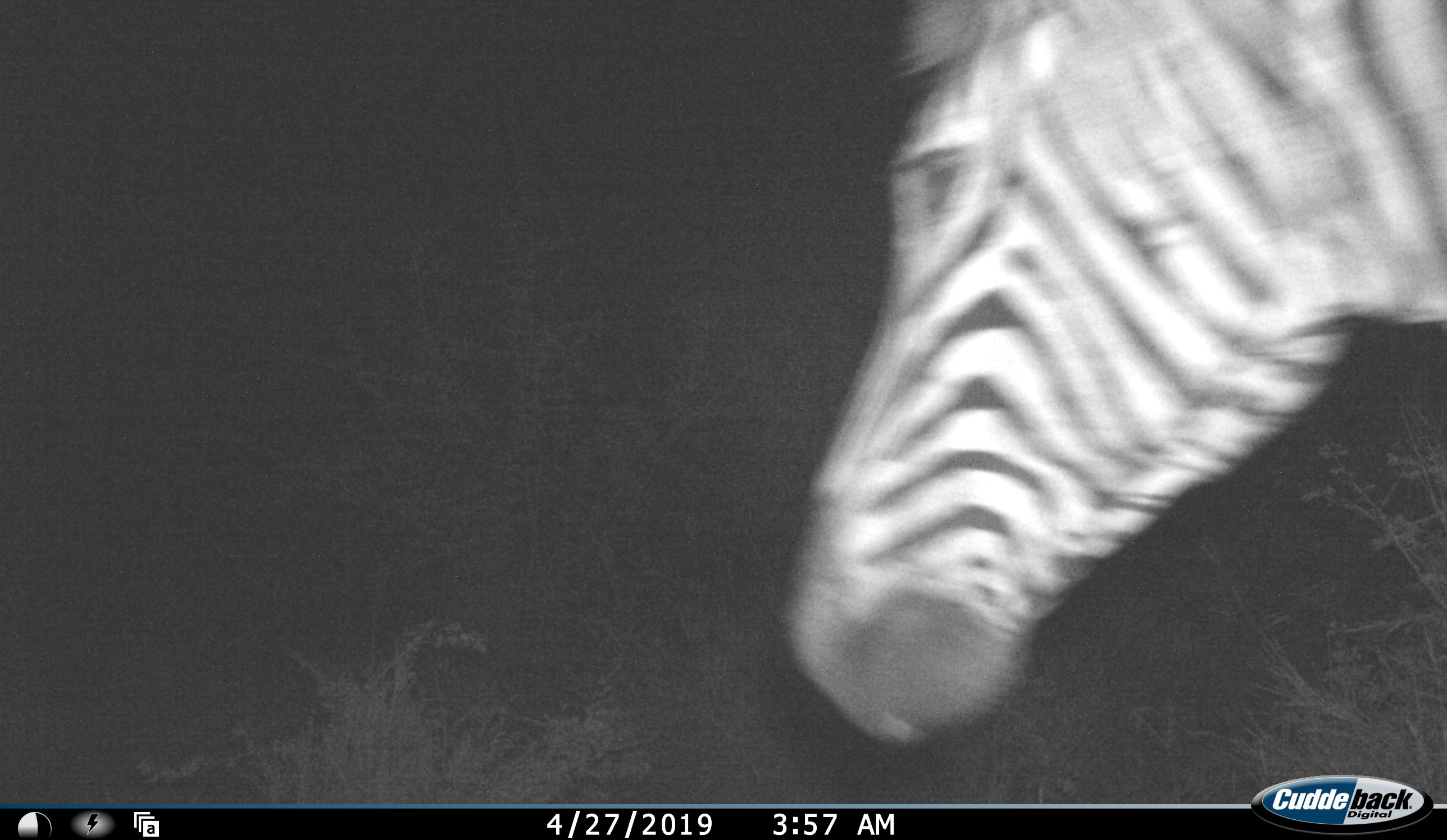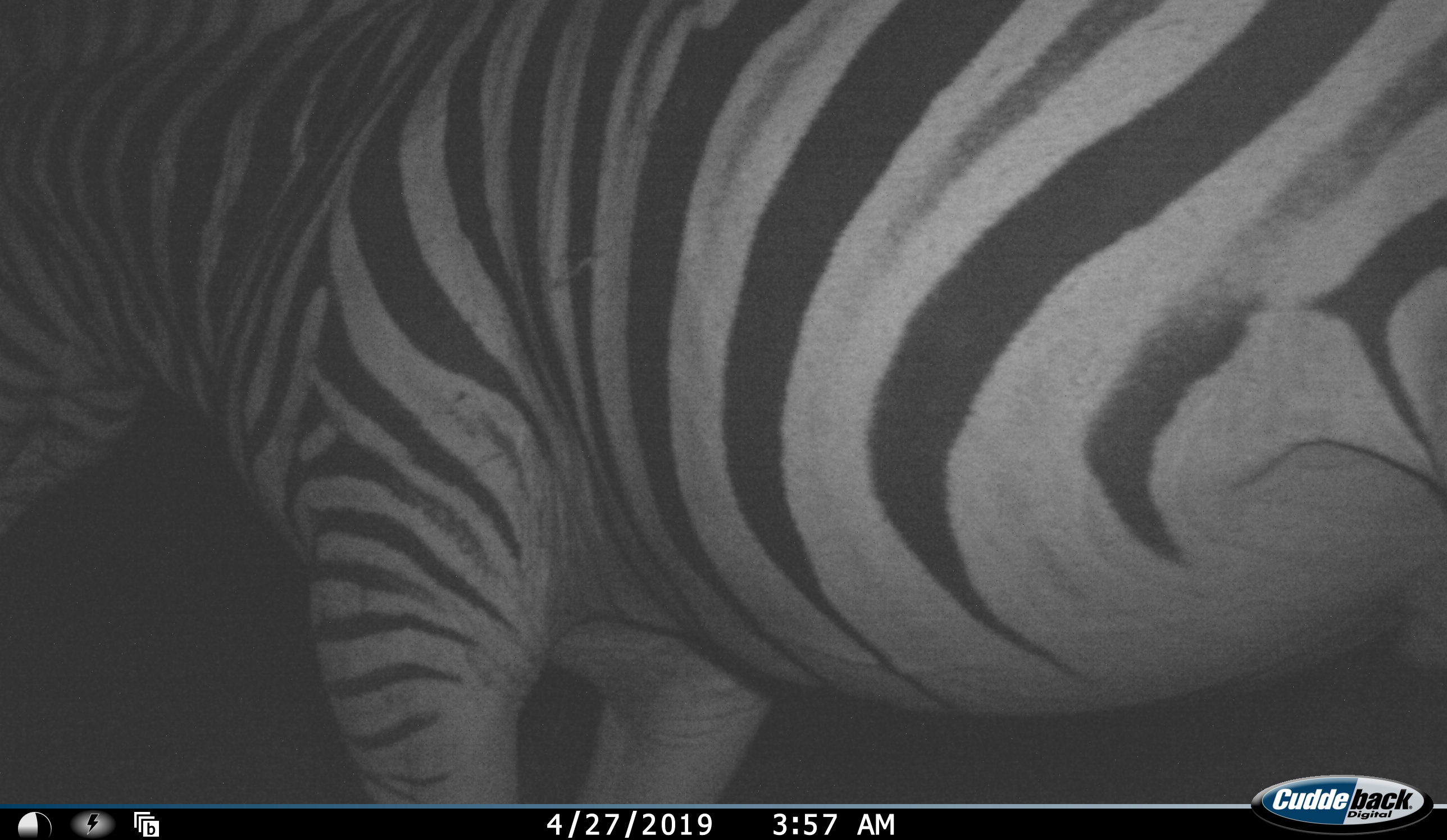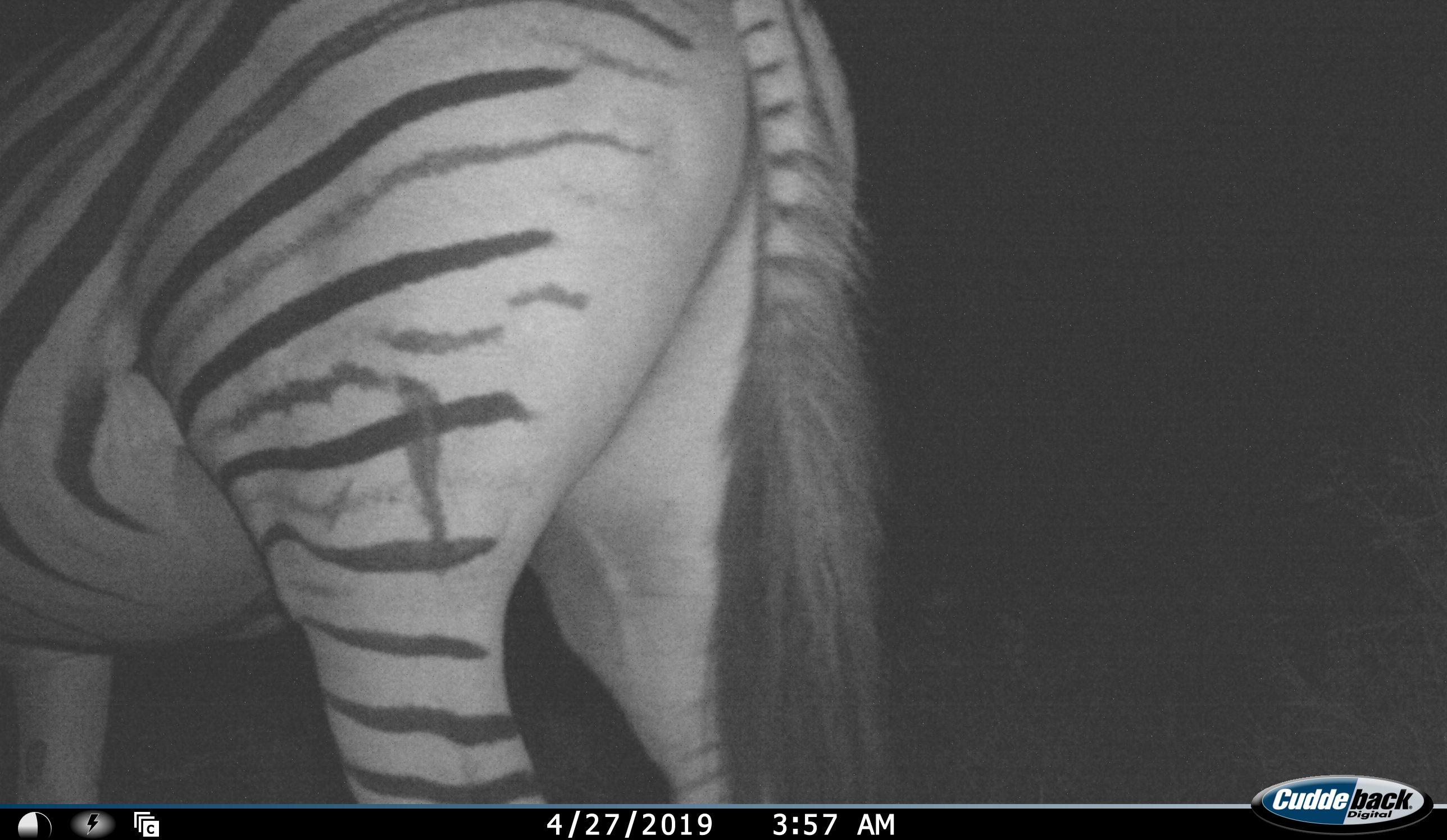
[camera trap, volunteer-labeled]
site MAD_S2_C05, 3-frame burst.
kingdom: Animalia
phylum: Chordata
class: Mammalia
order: Perissodactyla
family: Equidae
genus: Equus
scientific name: Equus quagga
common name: plains zebra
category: zebraplains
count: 1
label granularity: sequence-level